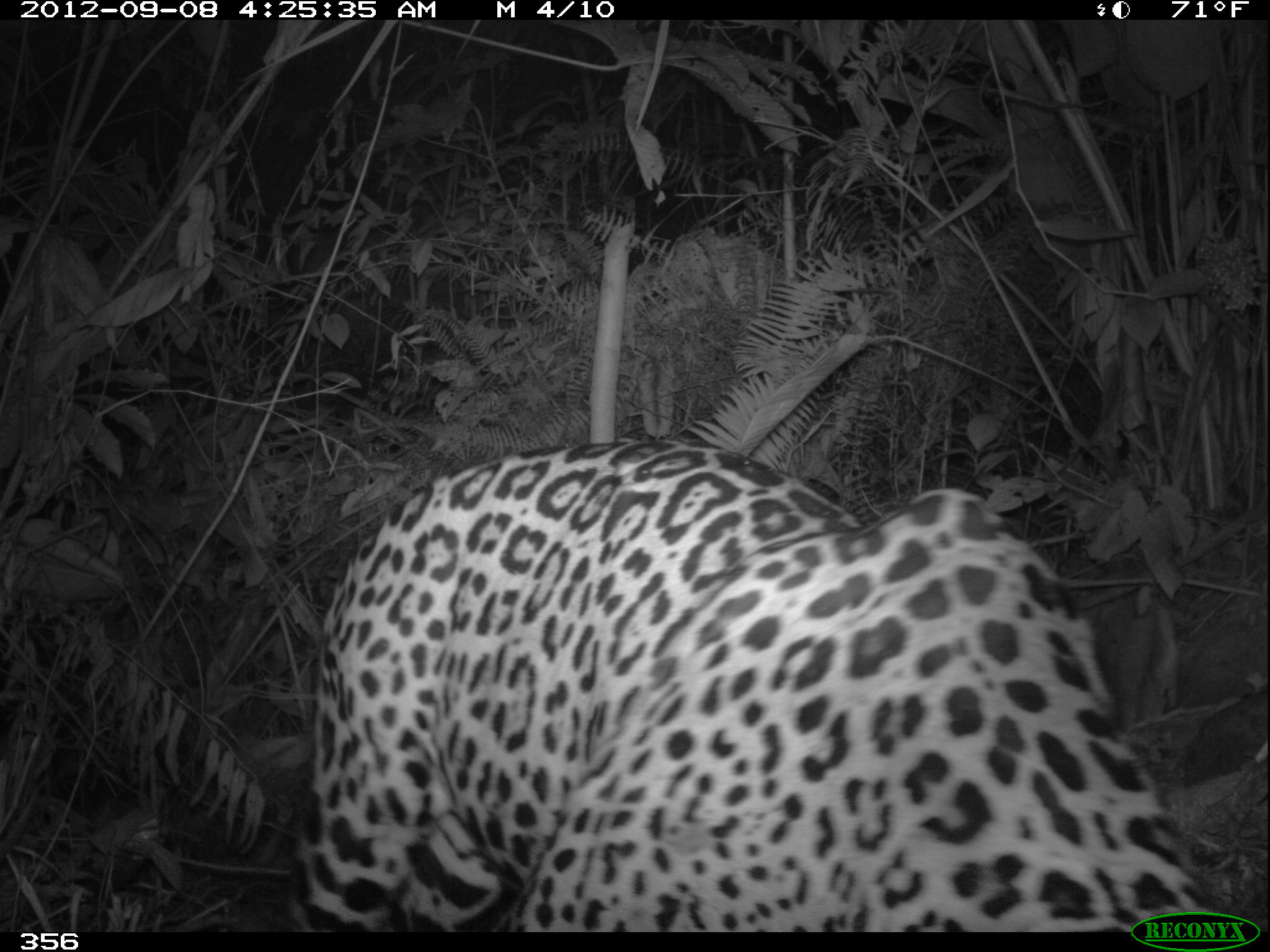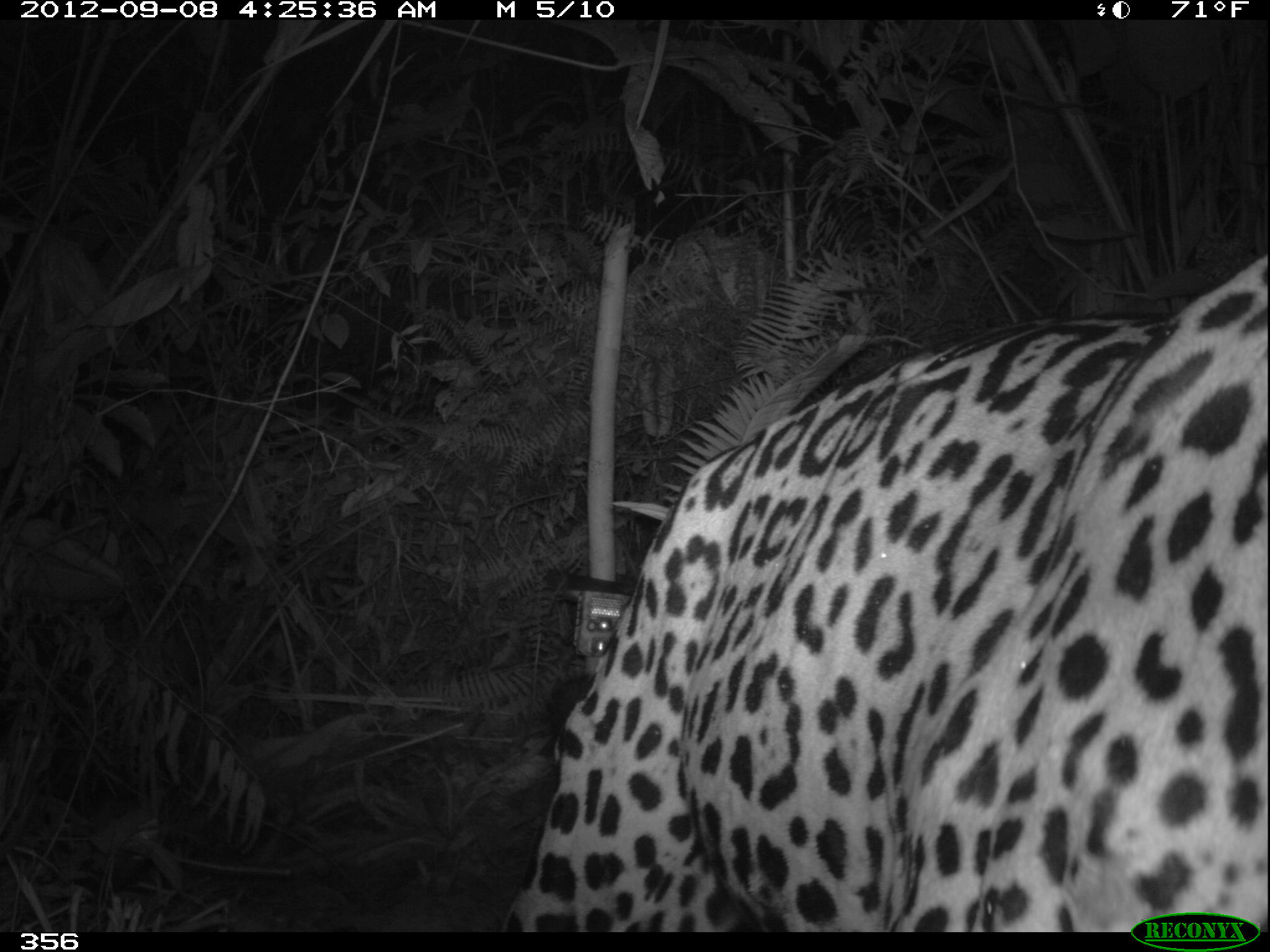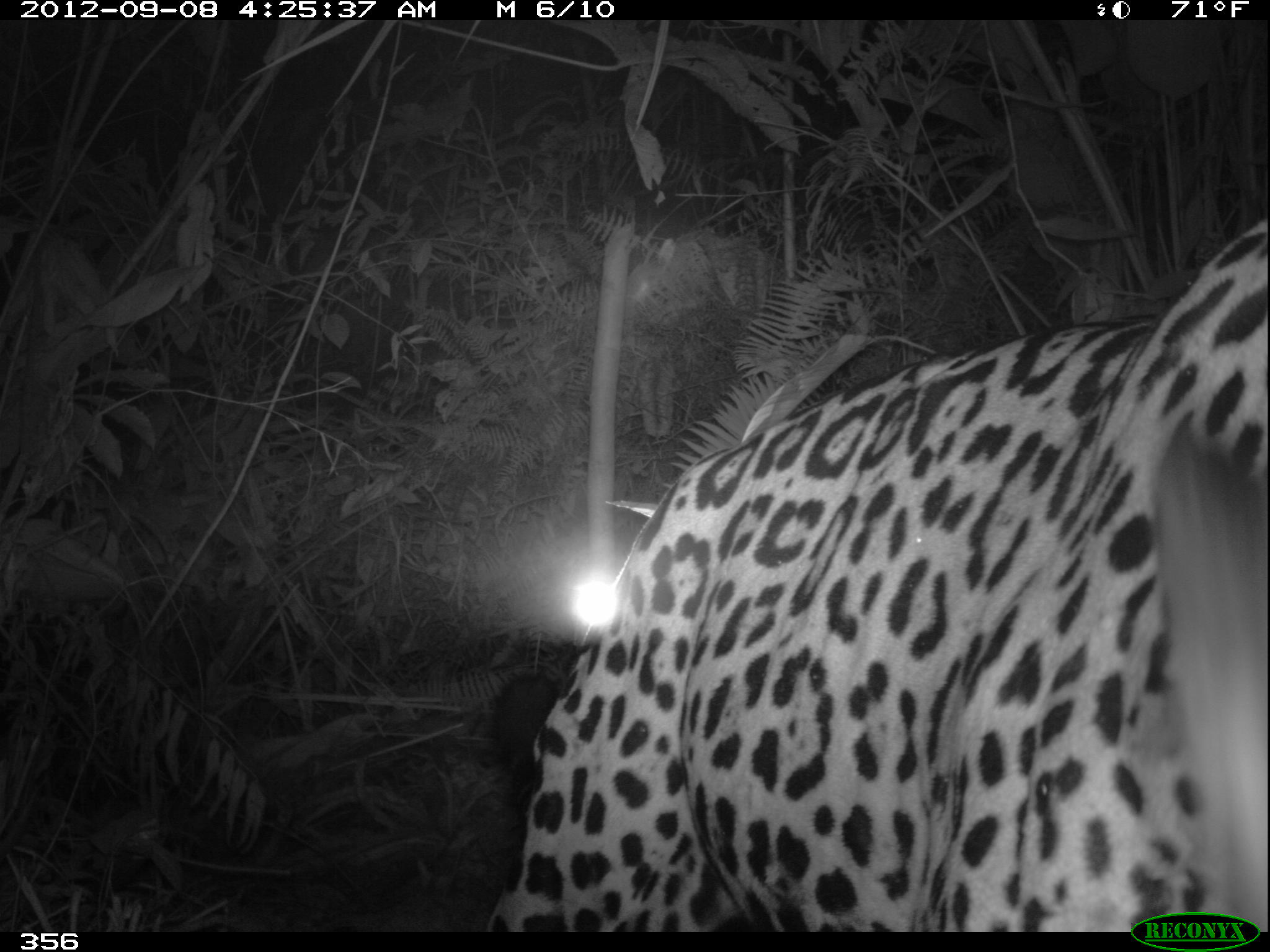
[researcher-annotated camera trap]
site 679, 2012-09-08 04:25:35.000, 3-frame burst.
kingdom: Animalia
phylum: Chordata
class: Mammalia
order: Carnivora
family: Felidae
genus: Panthera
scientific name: Panthera onca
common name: jaguar